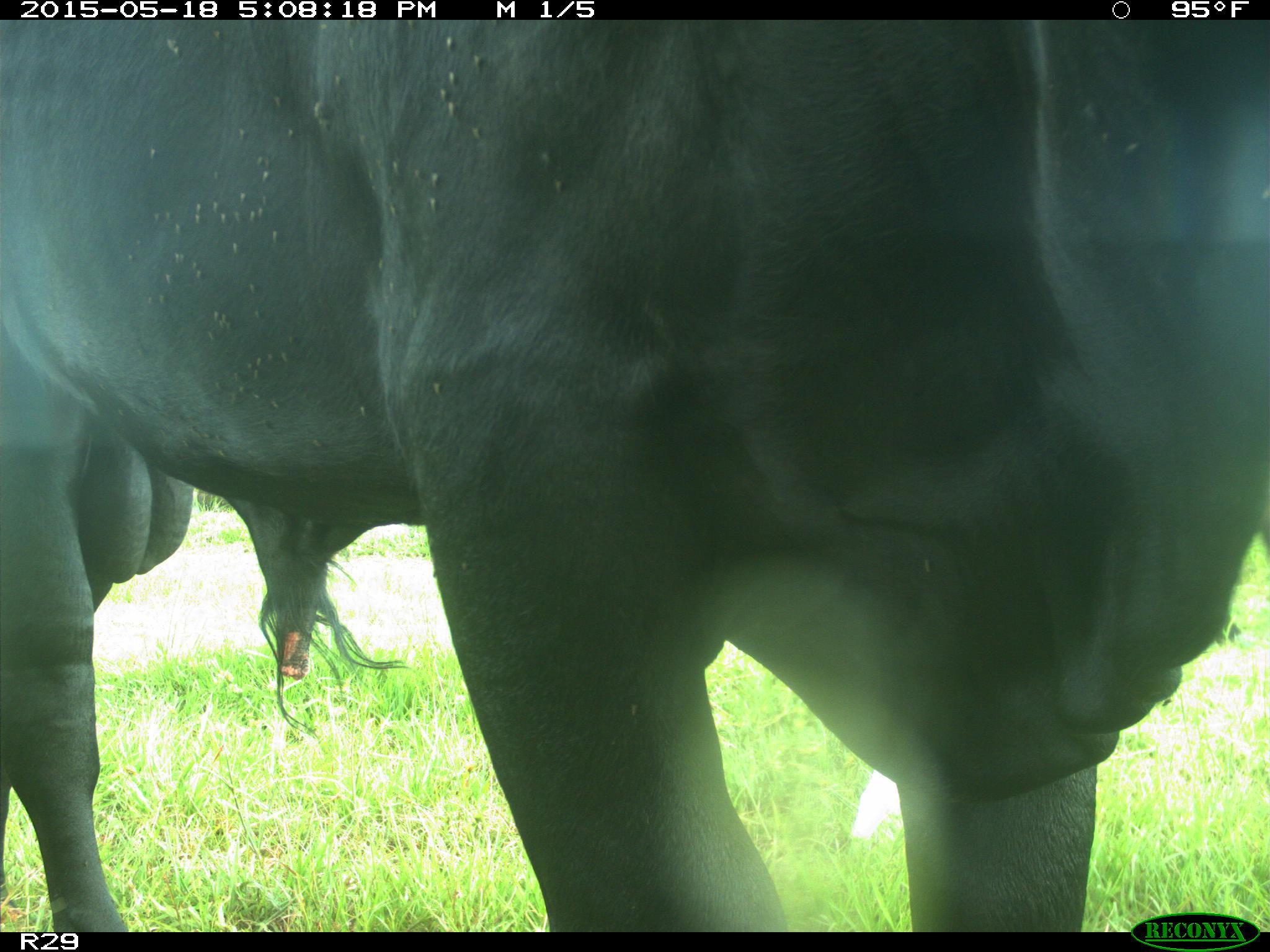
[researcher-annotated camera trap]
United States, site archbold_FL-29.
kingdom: Animalia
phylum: Chordata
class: Mammalia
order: Artiodactyla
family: Bovidae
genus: Bos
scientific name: Bos taurus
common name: domestic cow